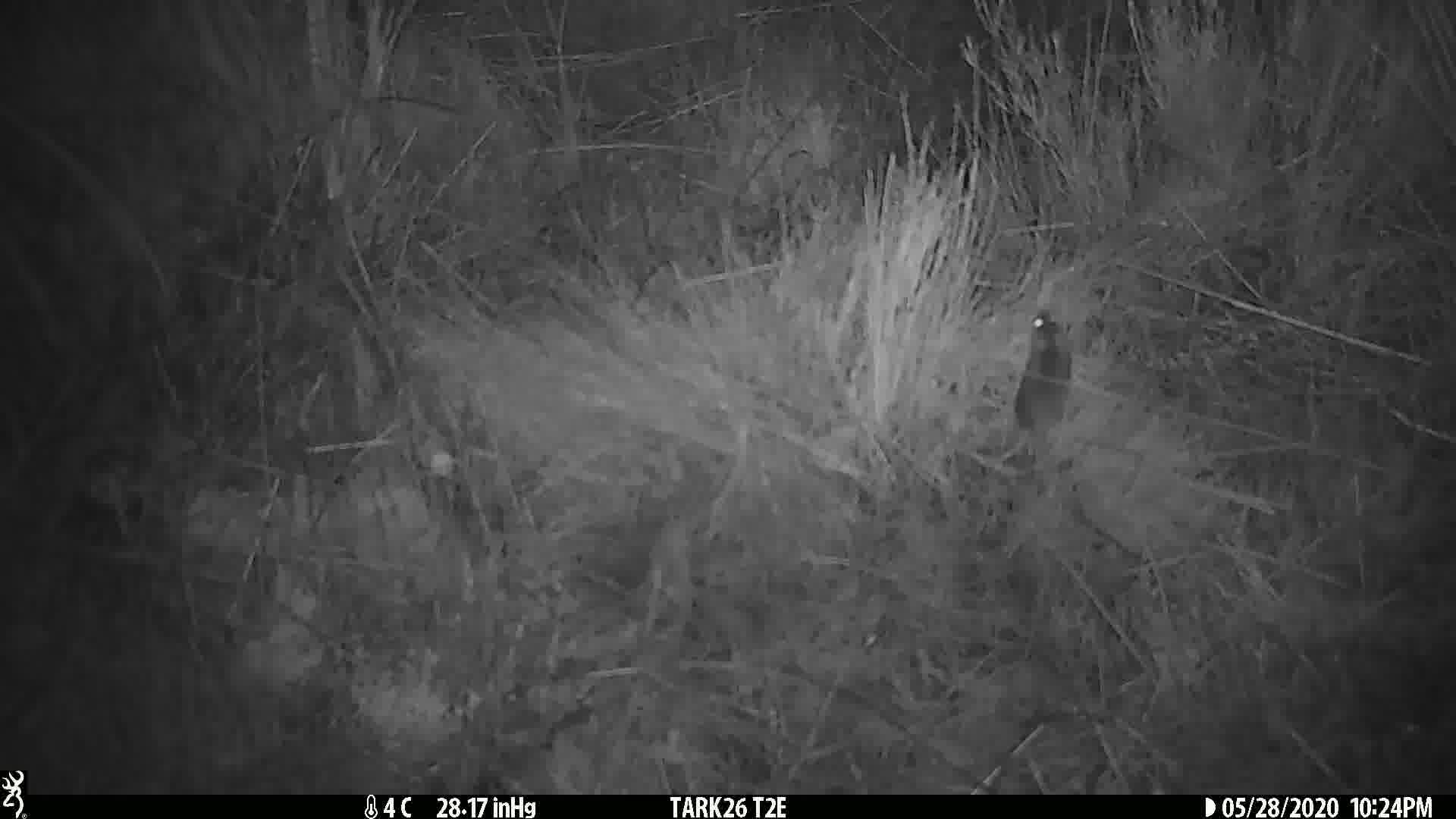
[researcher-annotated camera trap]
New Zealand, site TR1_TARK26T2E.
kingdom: Animalia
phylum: Chordata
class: Mammalia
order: Rodentia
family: Muridae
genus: Mus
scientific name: Mus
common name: mouse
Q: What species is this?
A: Mouse (Mus).